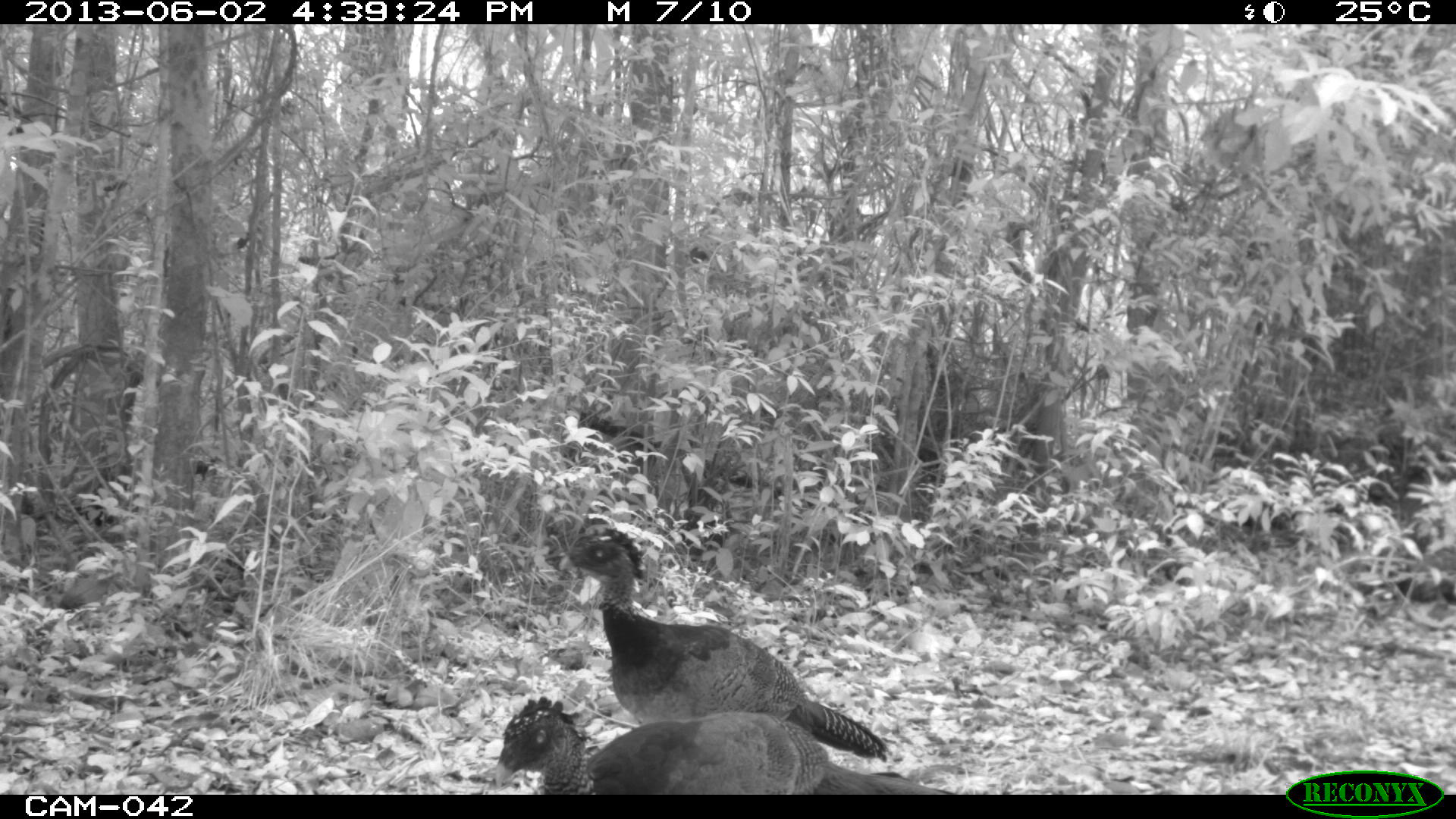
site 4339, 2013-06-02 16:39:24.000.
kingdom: Animalia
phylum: Chordata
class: Aves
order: Galliformes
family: Cracidae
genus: Crax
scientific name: Crax rubra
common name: great curassow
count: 2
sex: female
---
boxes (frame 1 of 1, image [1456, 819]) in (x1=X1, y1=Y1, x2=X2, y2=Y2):
crax rubra: (x1=558, y1=527, x2=888, y2=759); (x1=488, y1=698, x2=953, y2=795)